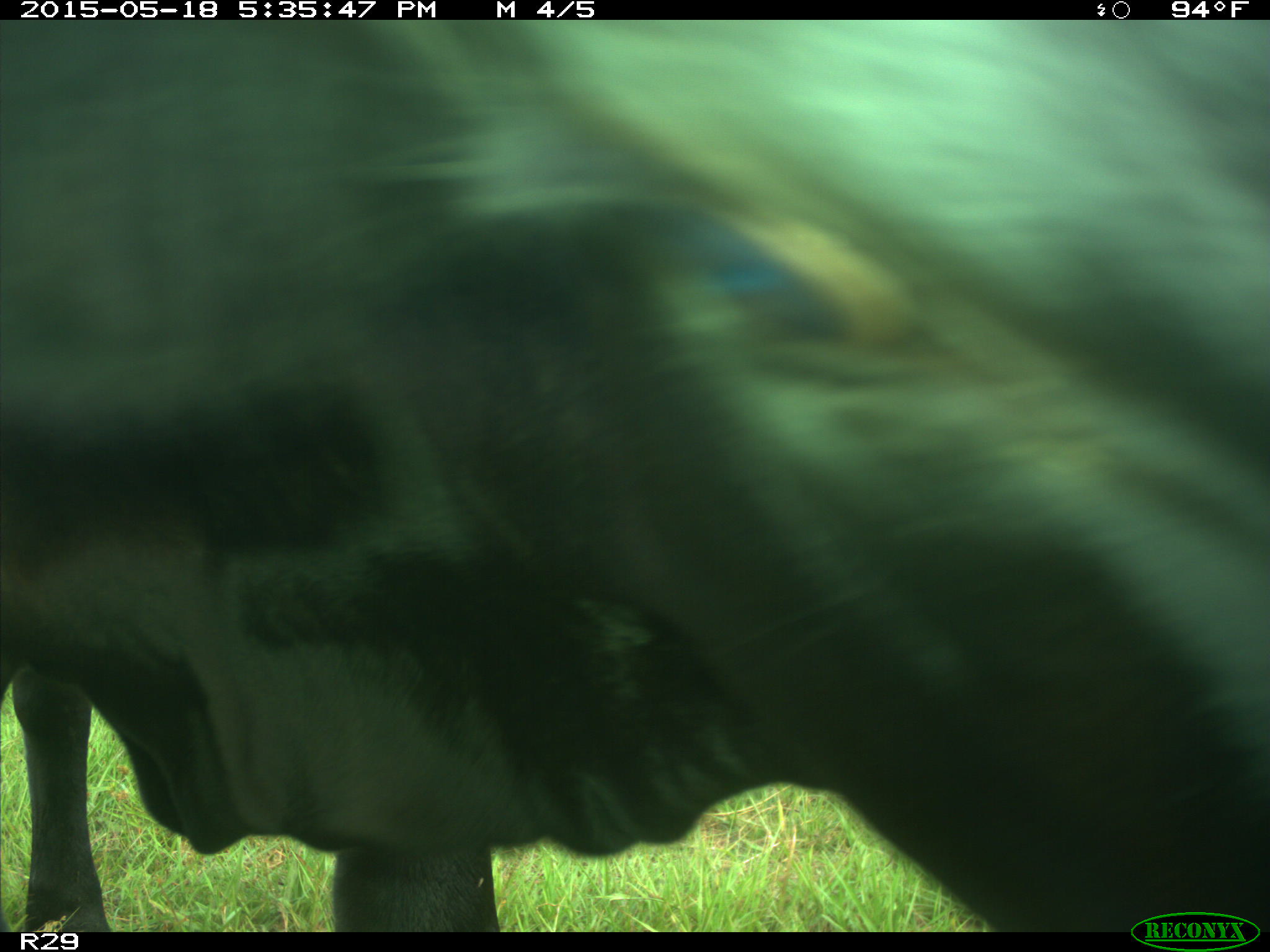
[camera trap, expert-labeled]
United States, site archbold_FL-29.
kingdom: Animalia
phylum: Chordata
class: Mammalia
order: Artiodactyla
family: Bovidae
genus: Bos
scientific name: Bos taurus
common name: domestic cow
Bos taurus (domestic cow).